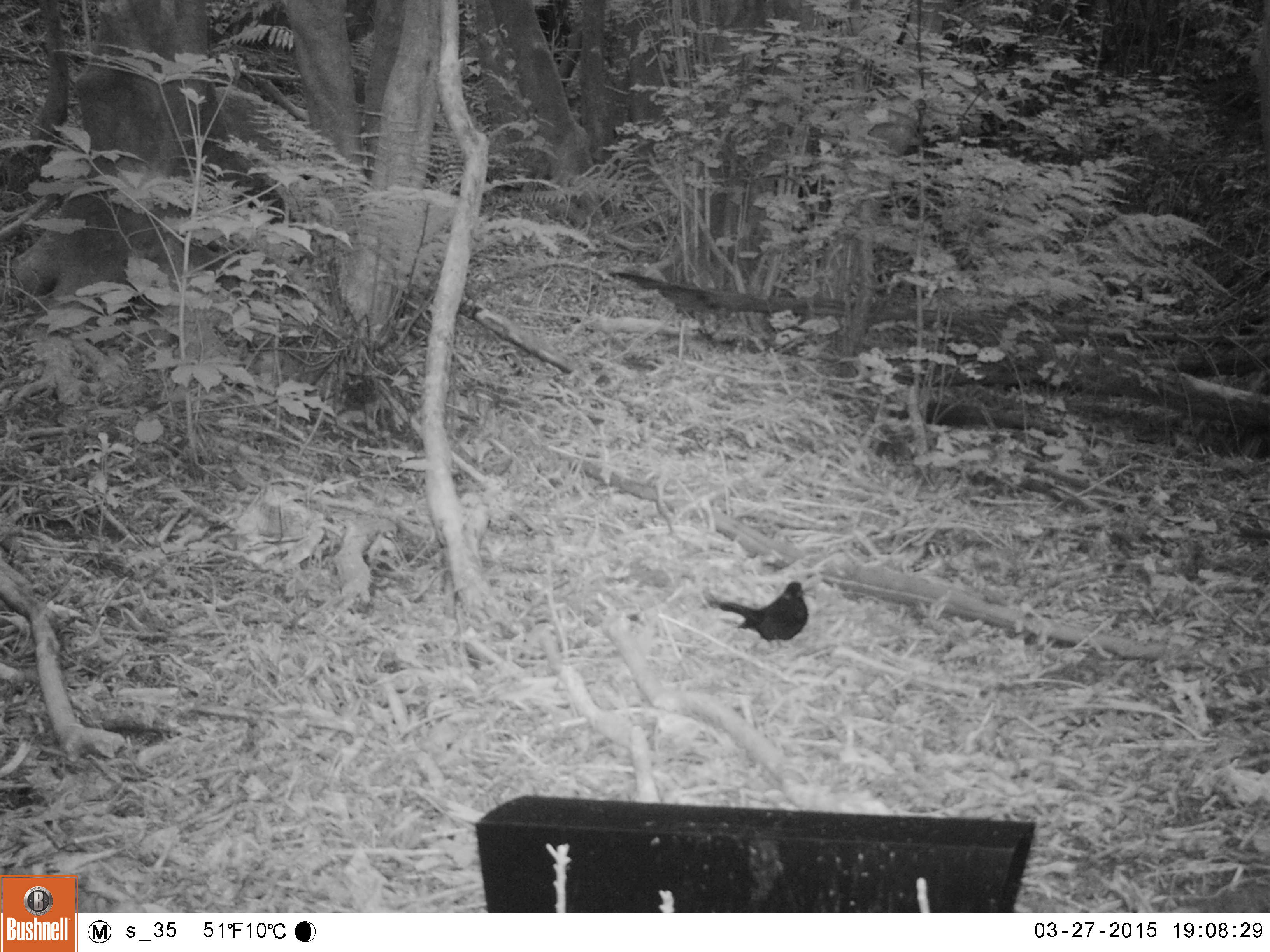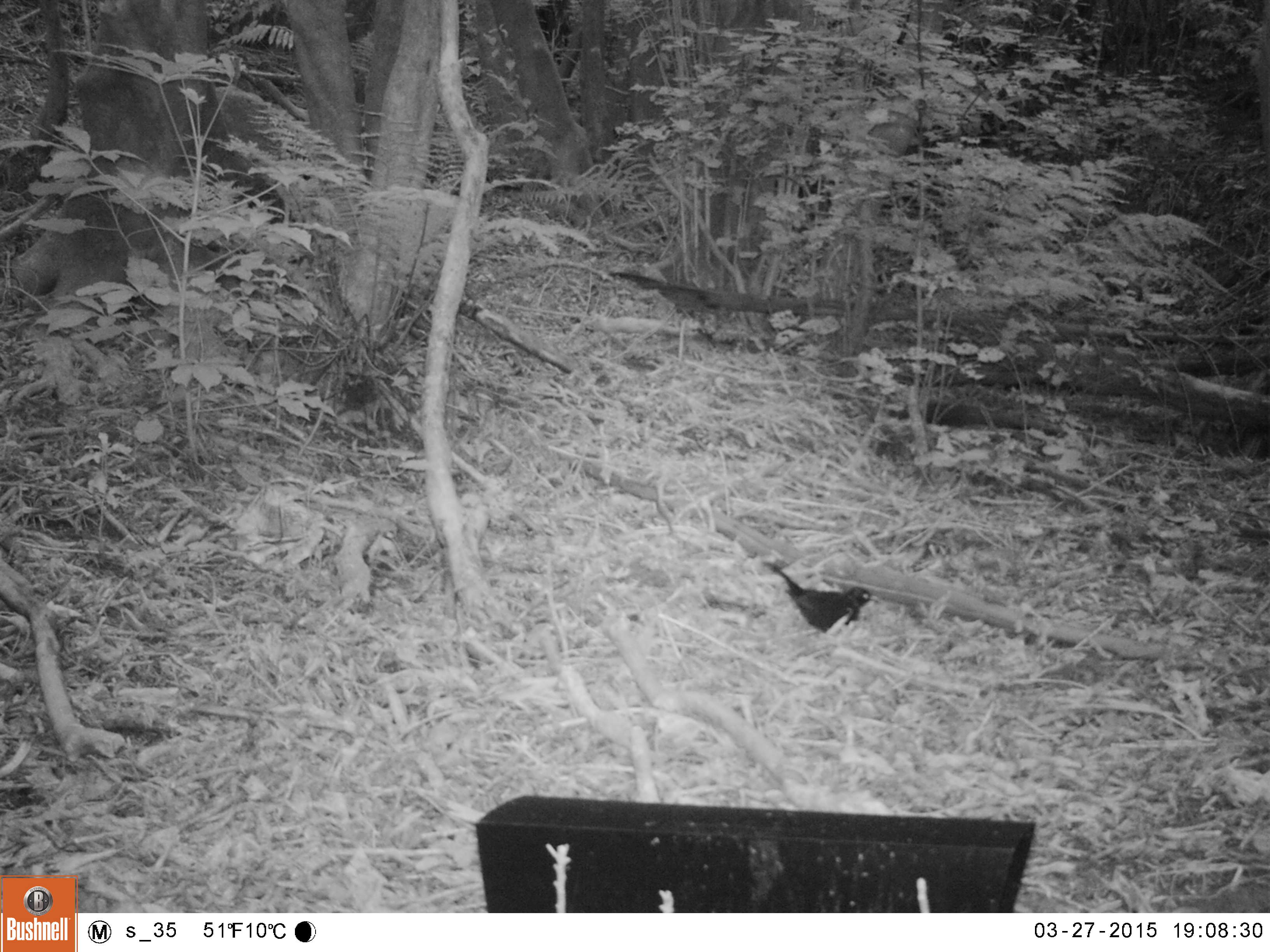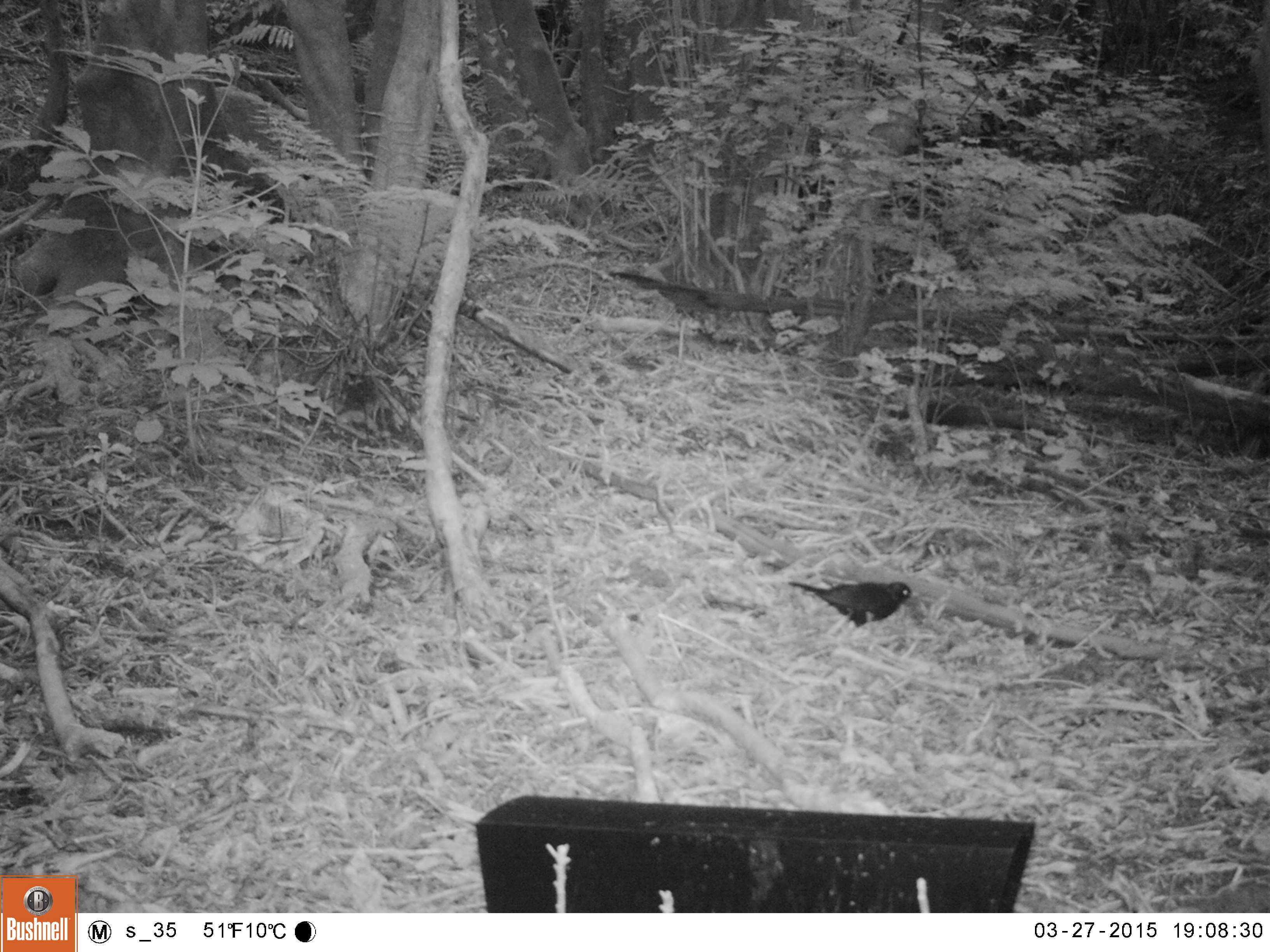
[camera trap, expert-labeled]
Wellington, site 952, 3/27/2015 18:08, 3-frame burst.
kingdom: Animalia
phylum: Chordata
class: Aves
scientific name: Aves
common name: bird